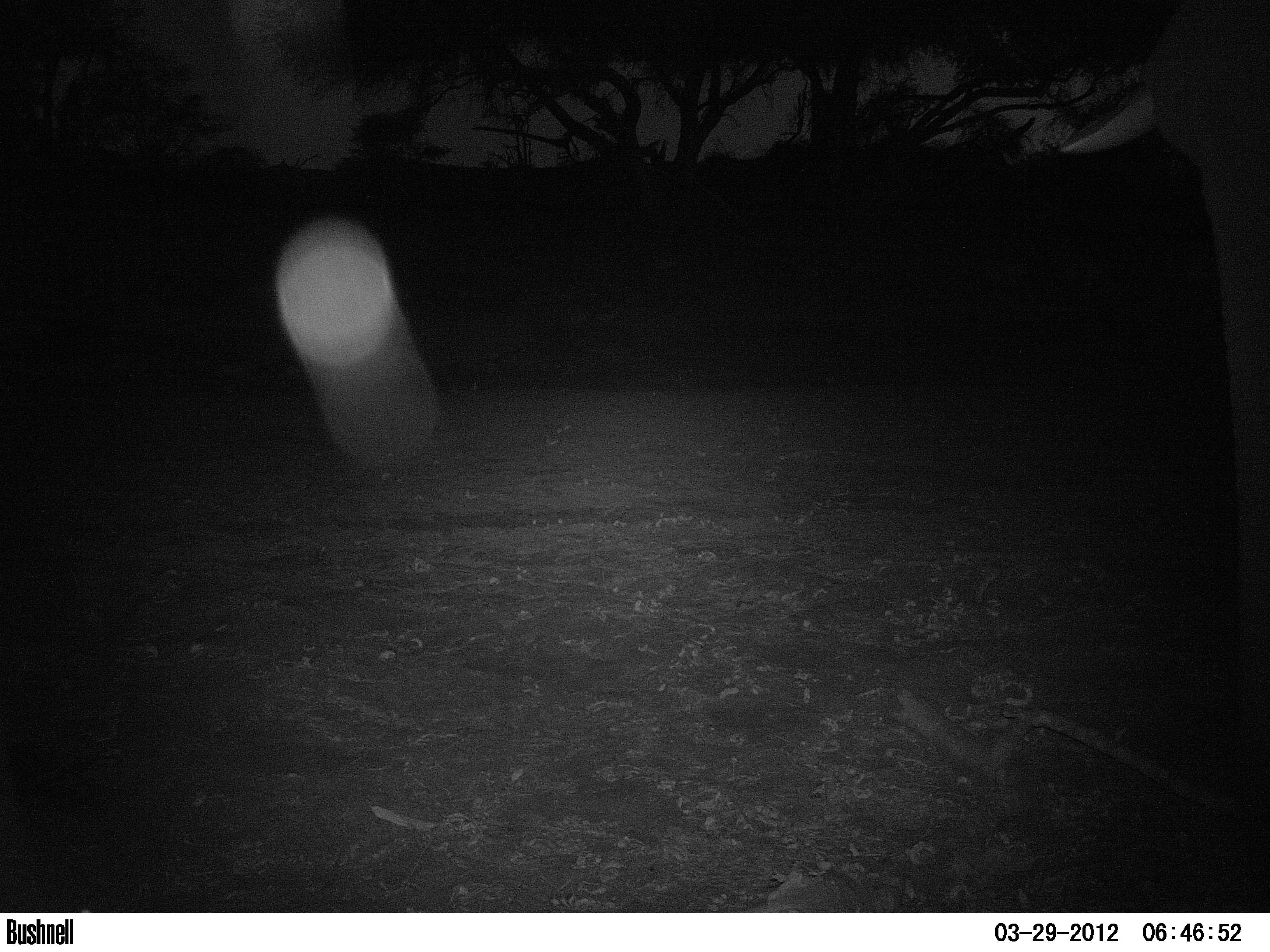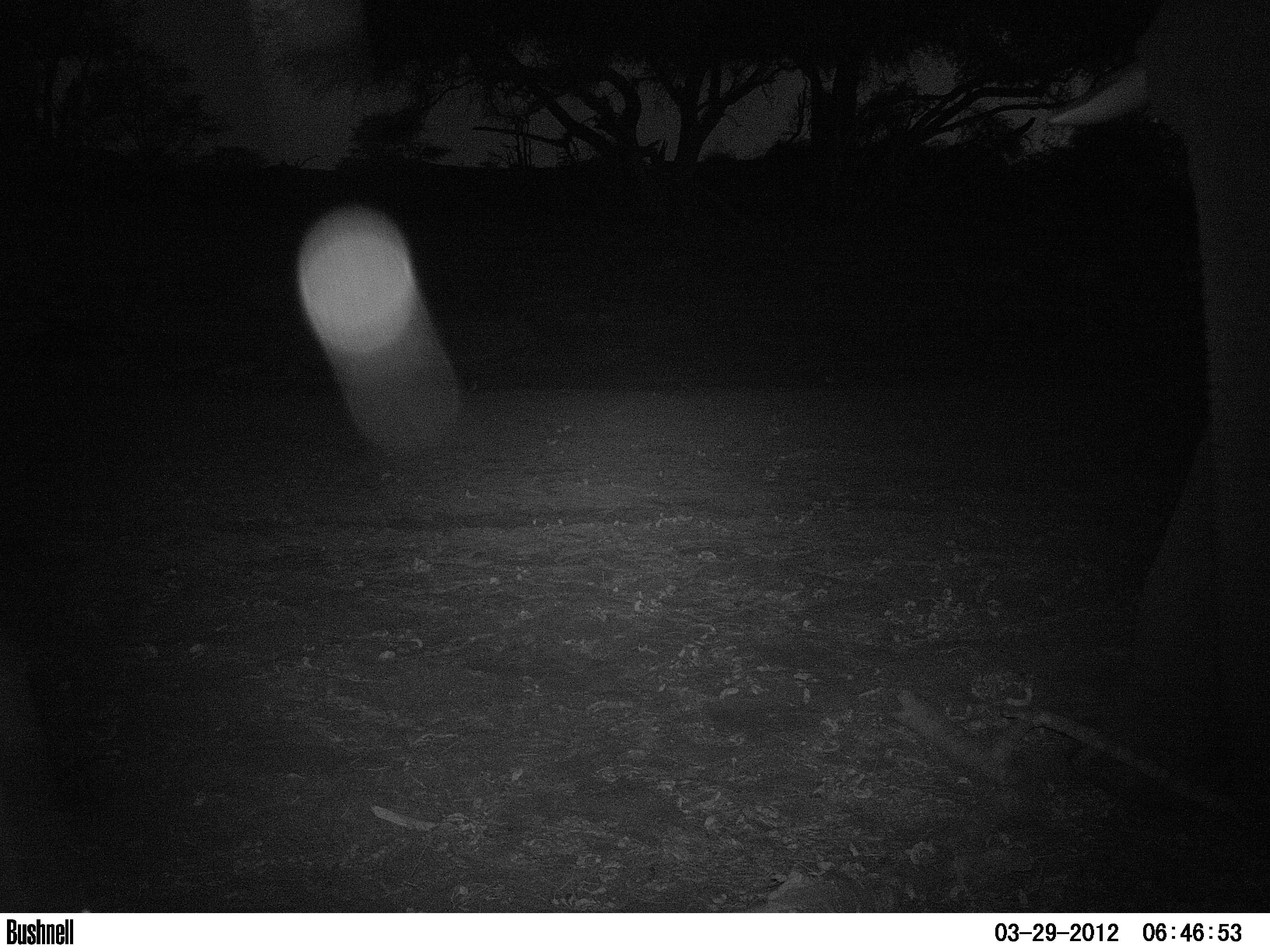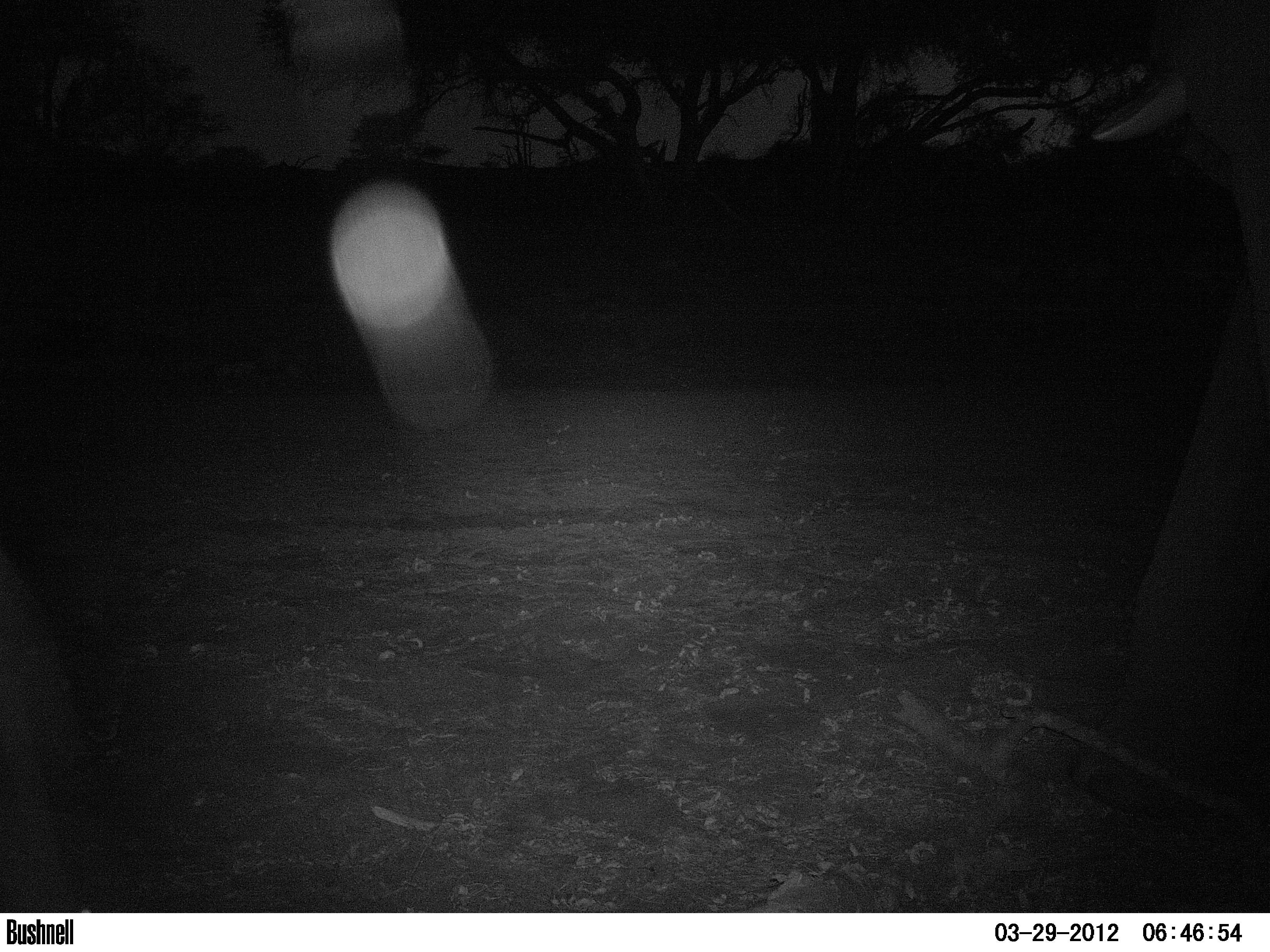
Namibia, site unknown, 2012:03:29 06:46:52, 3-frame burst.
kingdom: Animalia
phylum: Chordata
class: Mammalia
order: Proboscidea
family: Elephantidae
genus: Loxodonta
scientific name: Loxodonta africana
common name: african elephant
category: loxodanta africana